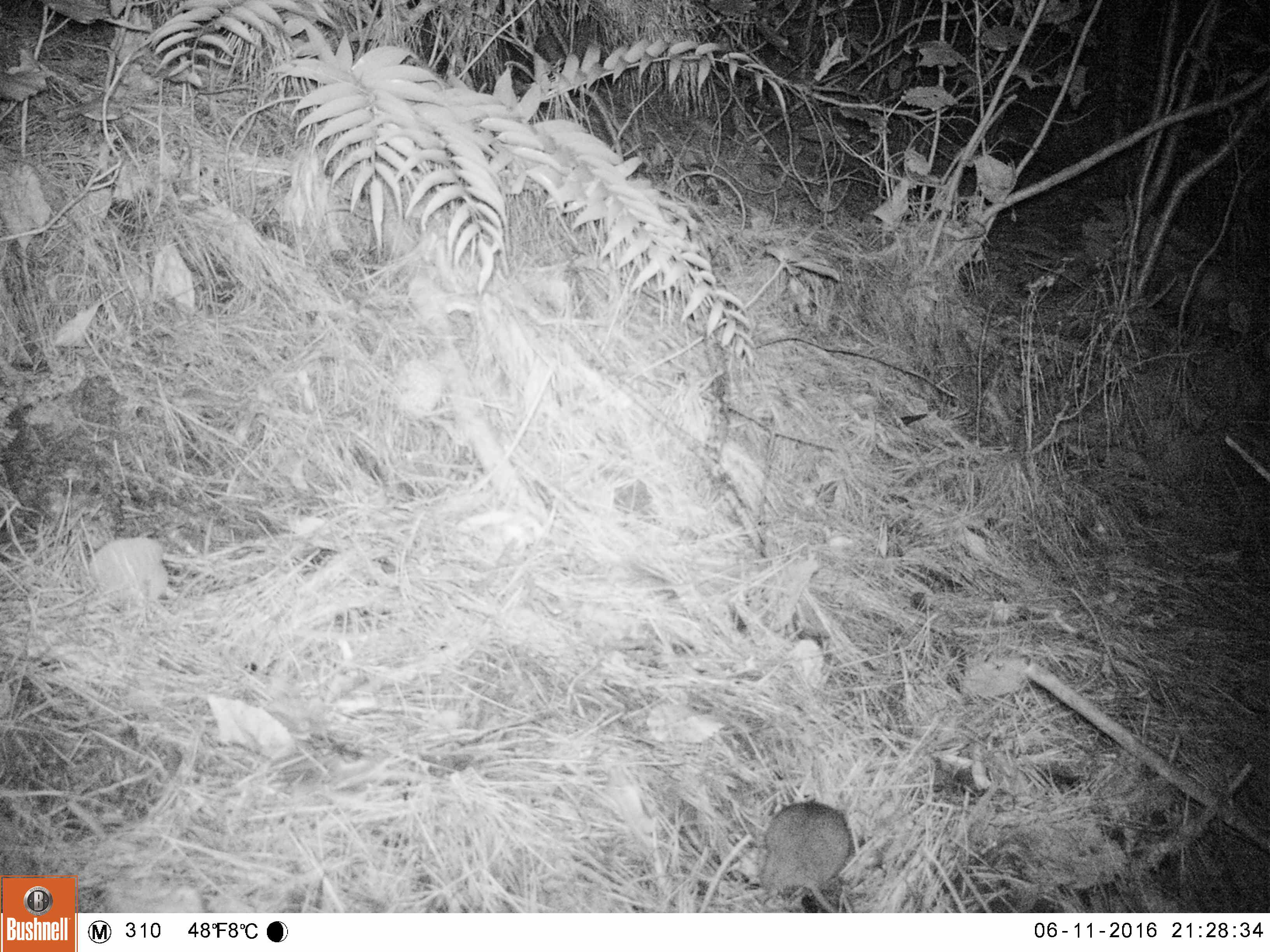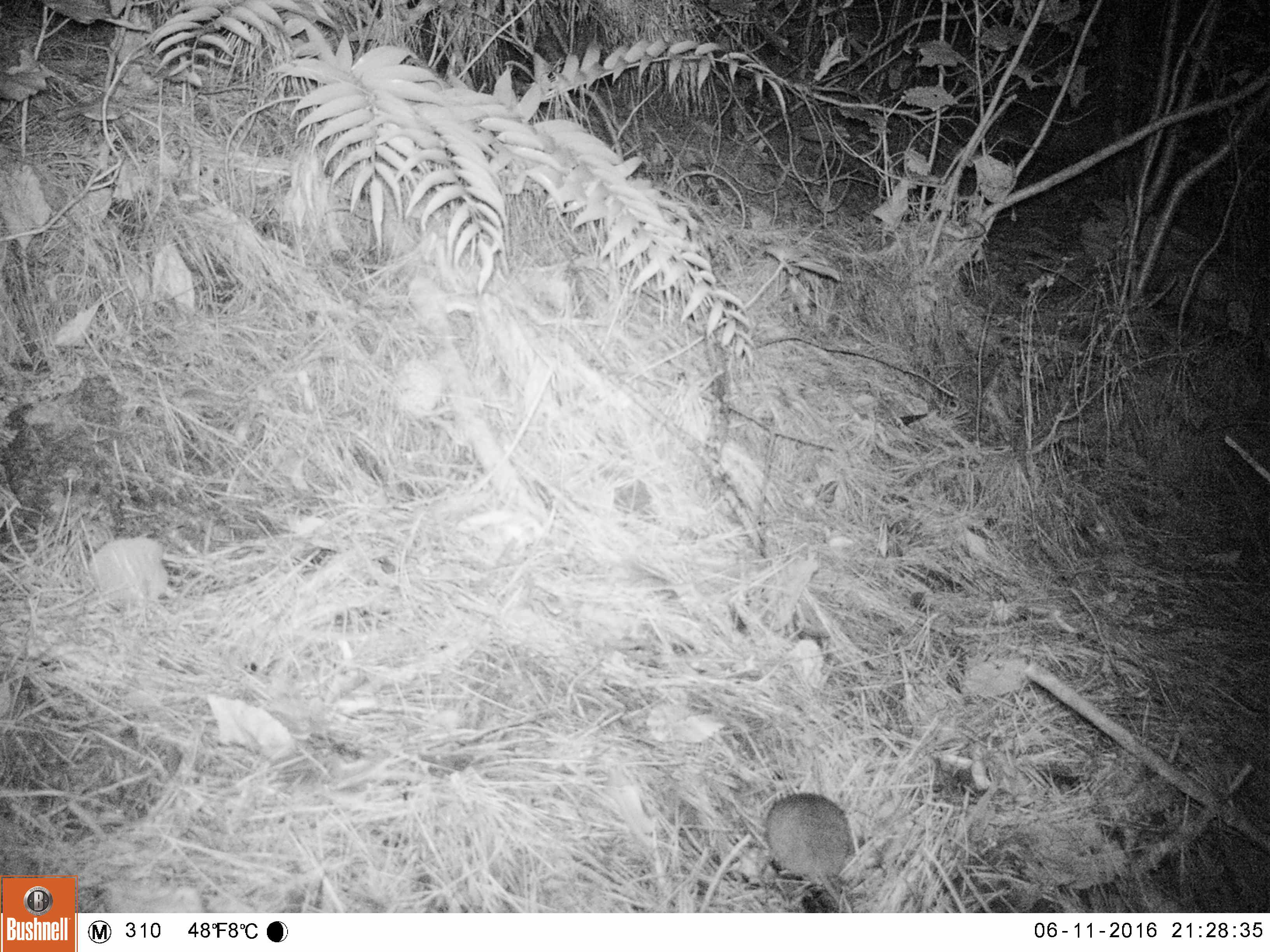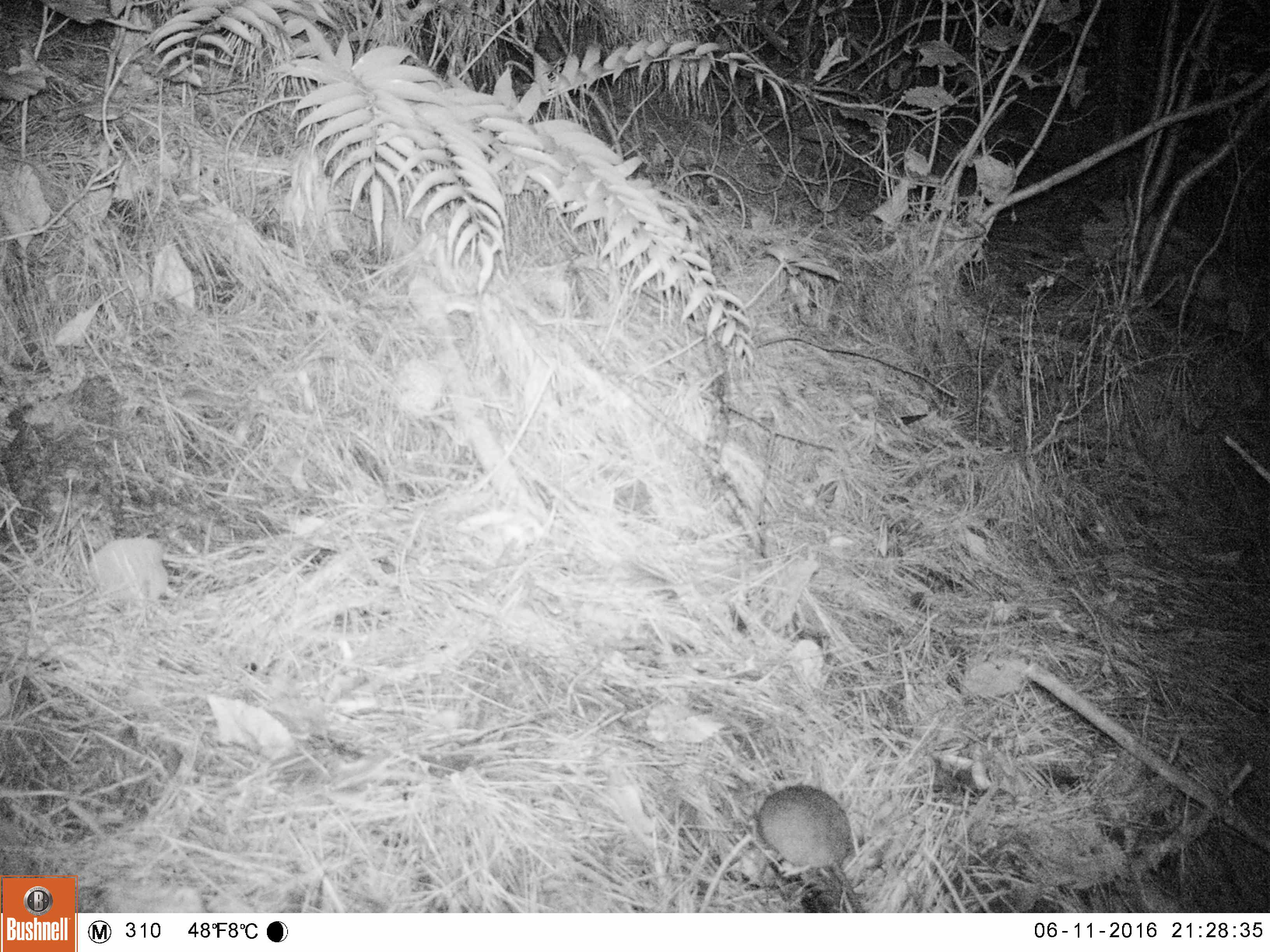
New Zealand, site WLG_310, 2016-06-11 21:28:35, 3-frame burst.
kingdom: Animalia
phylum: Chordata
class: Mammalia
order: Rodentia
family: Muridae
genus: Rattus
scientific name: Rattus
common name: rat